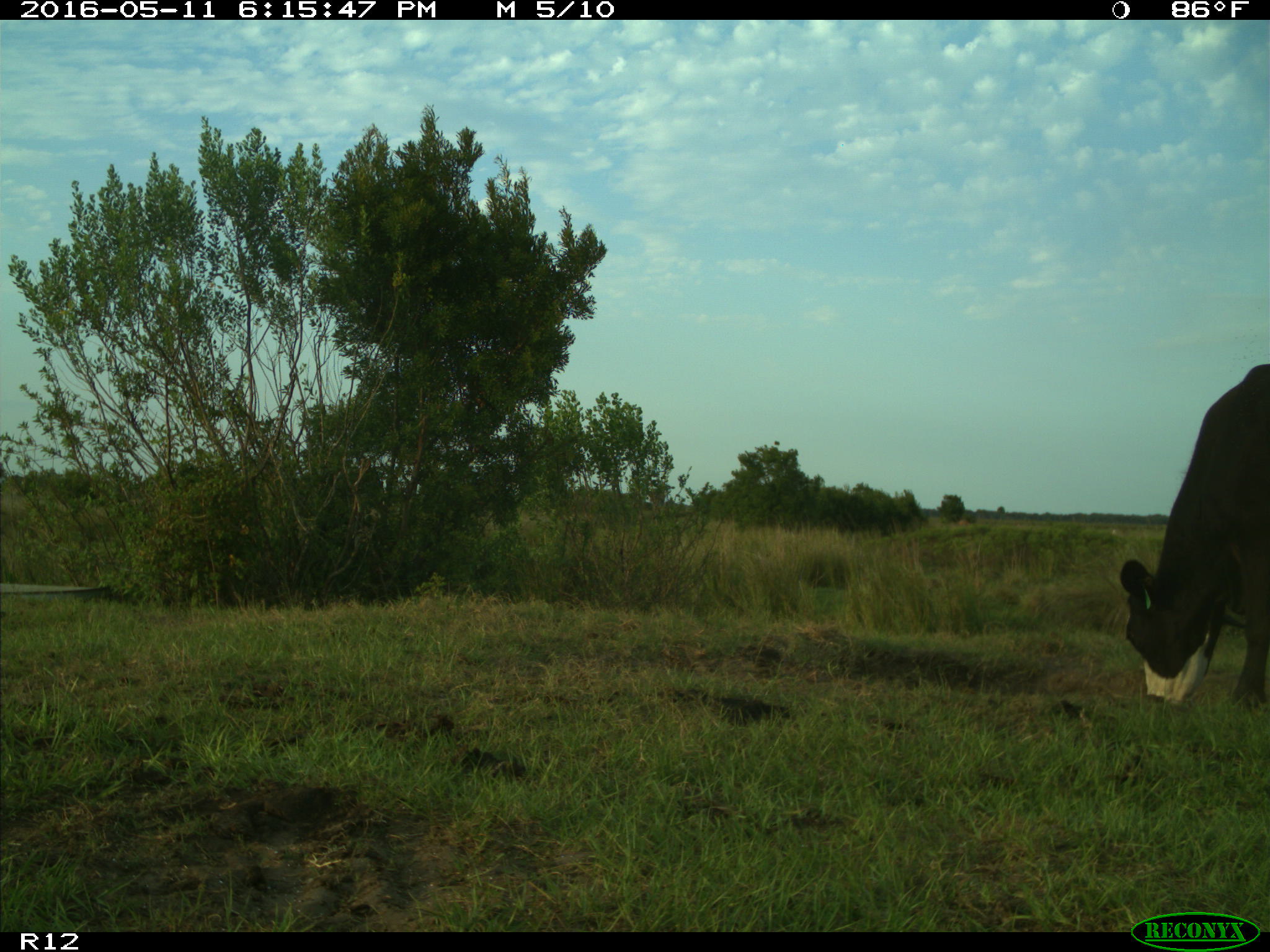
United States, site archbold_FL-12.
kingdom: Animalia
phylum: Chordata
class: Mammalia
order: Artiodactyla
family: Bovidae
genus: Bos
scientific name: Bos taurus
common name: domestic cow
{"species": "Bos taurus (domestic cow)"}